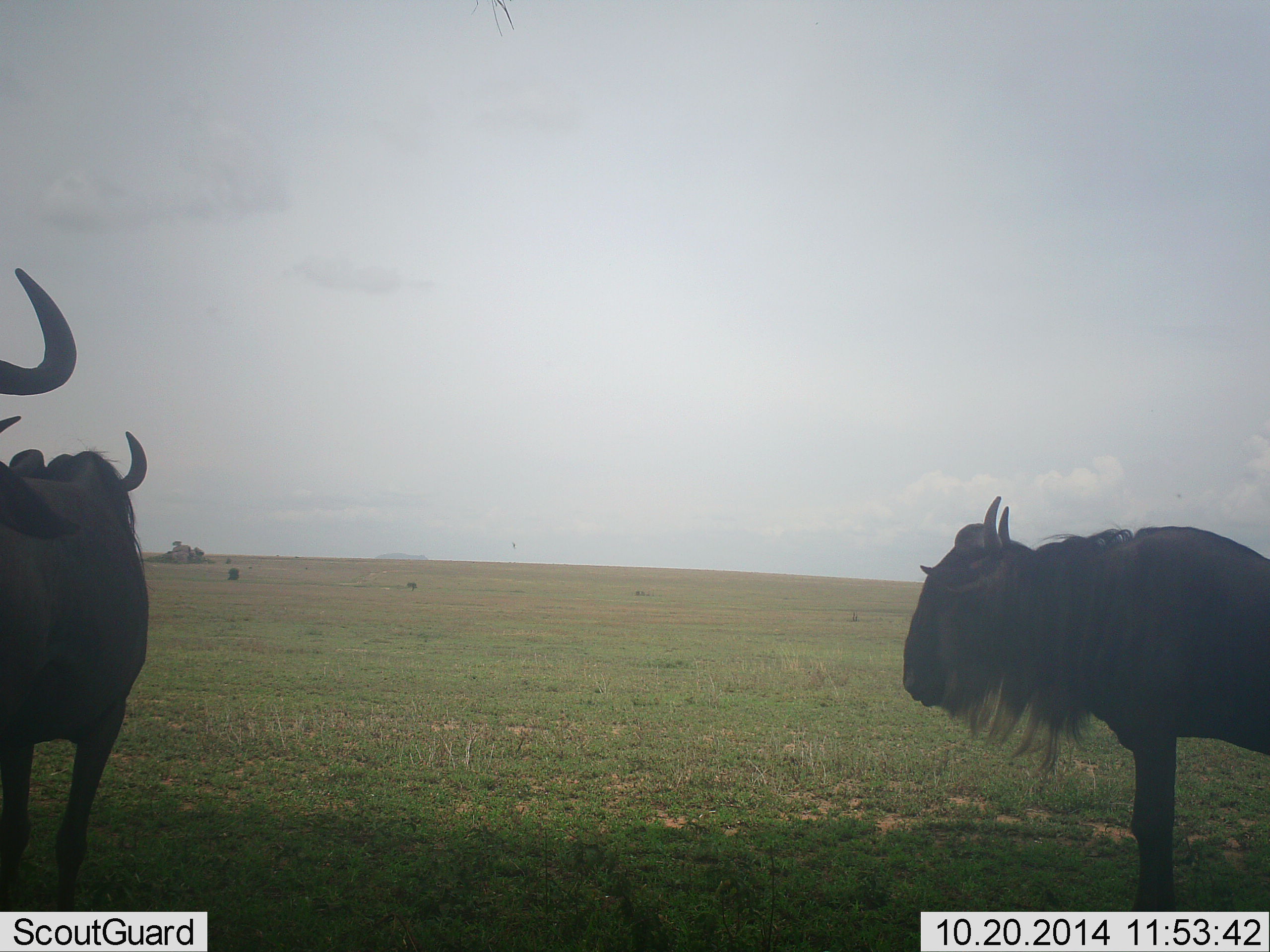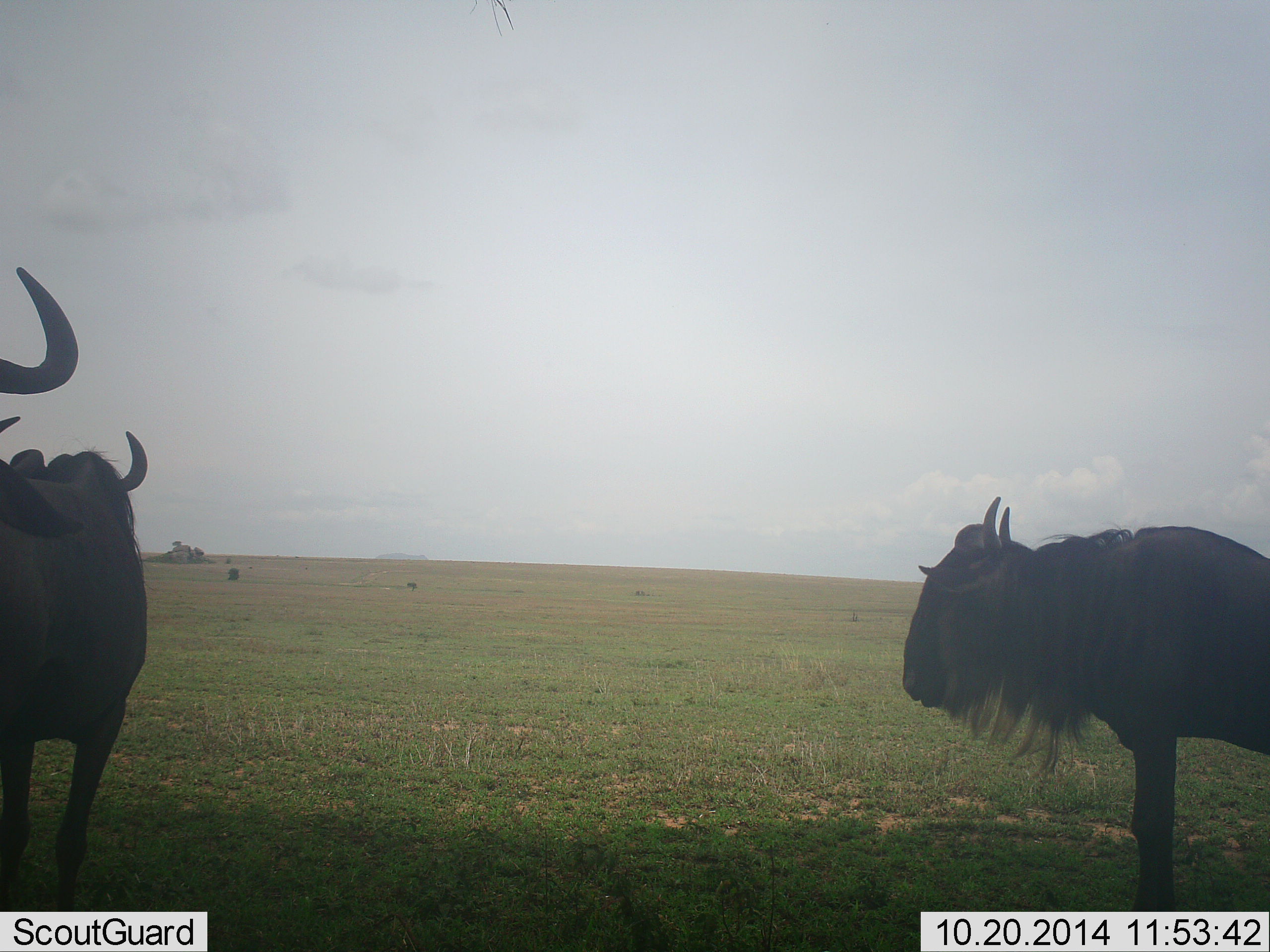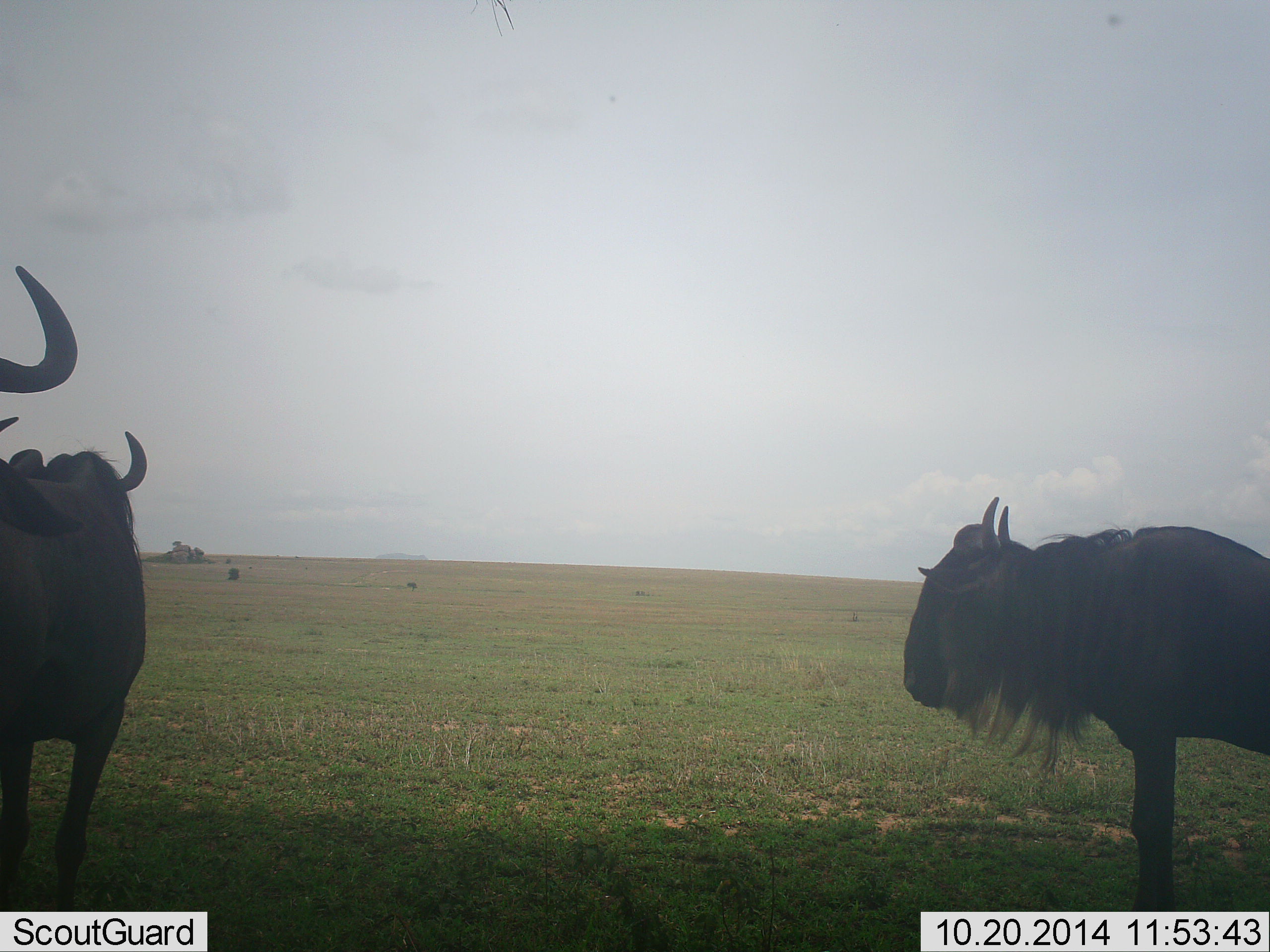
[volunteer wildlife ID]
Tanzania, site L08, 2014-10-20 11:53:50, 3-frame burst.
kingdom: Animalia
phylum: Chordata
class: Mammalia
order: Artiodactyla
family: Bovidae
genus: Connochaetes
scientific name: Connochaetes taurinus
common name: blue wildebeest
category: wildebeest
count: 3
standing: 90%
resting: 10%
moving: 0%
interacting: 0%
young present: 0%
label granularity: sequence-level